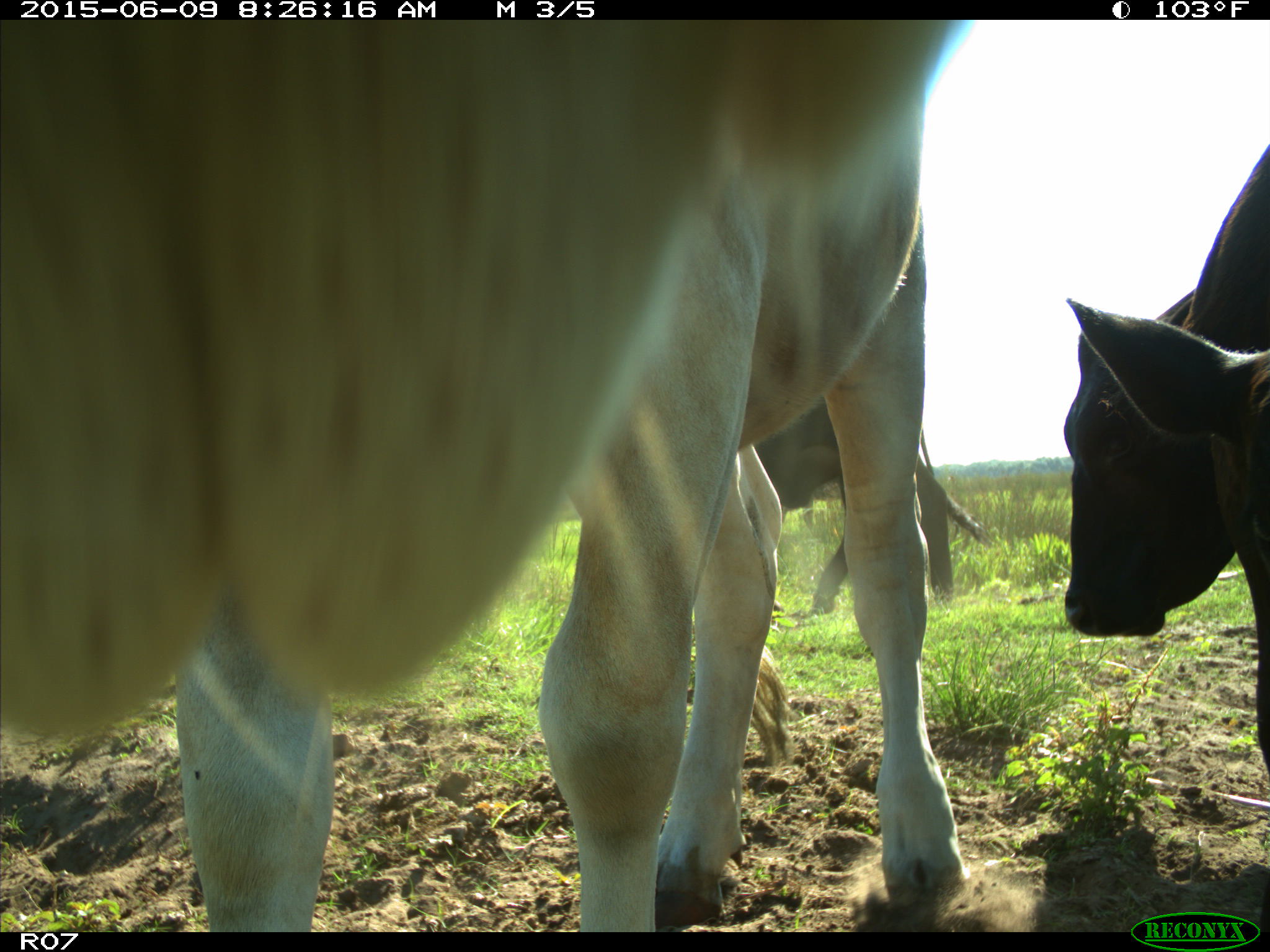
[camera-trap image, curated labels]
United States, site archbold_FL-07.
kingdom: Animalia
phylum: Chordata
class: Mammalia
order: Artiodactyla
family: Bovidae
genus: Bos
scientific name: Bos taurus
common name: domestic cow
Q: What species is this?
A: Bos taurus (domestic cow).